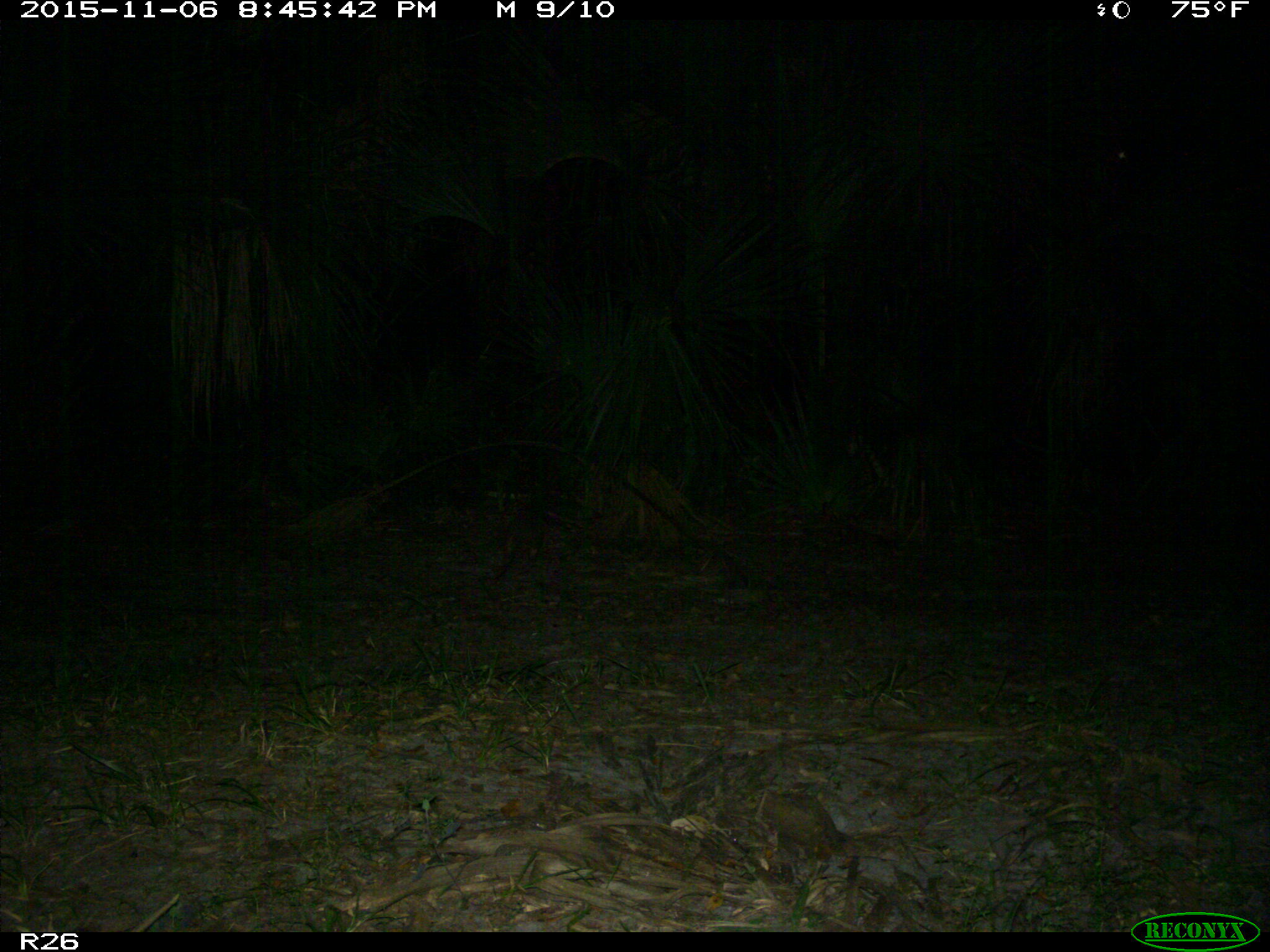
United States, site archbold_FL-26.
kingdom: Animalia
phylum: Chordata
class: Mammalia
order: Cingulata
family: Dasypodidae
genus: Dasypus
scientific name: Dasypus novemcinctus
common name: nine-banded armadillo